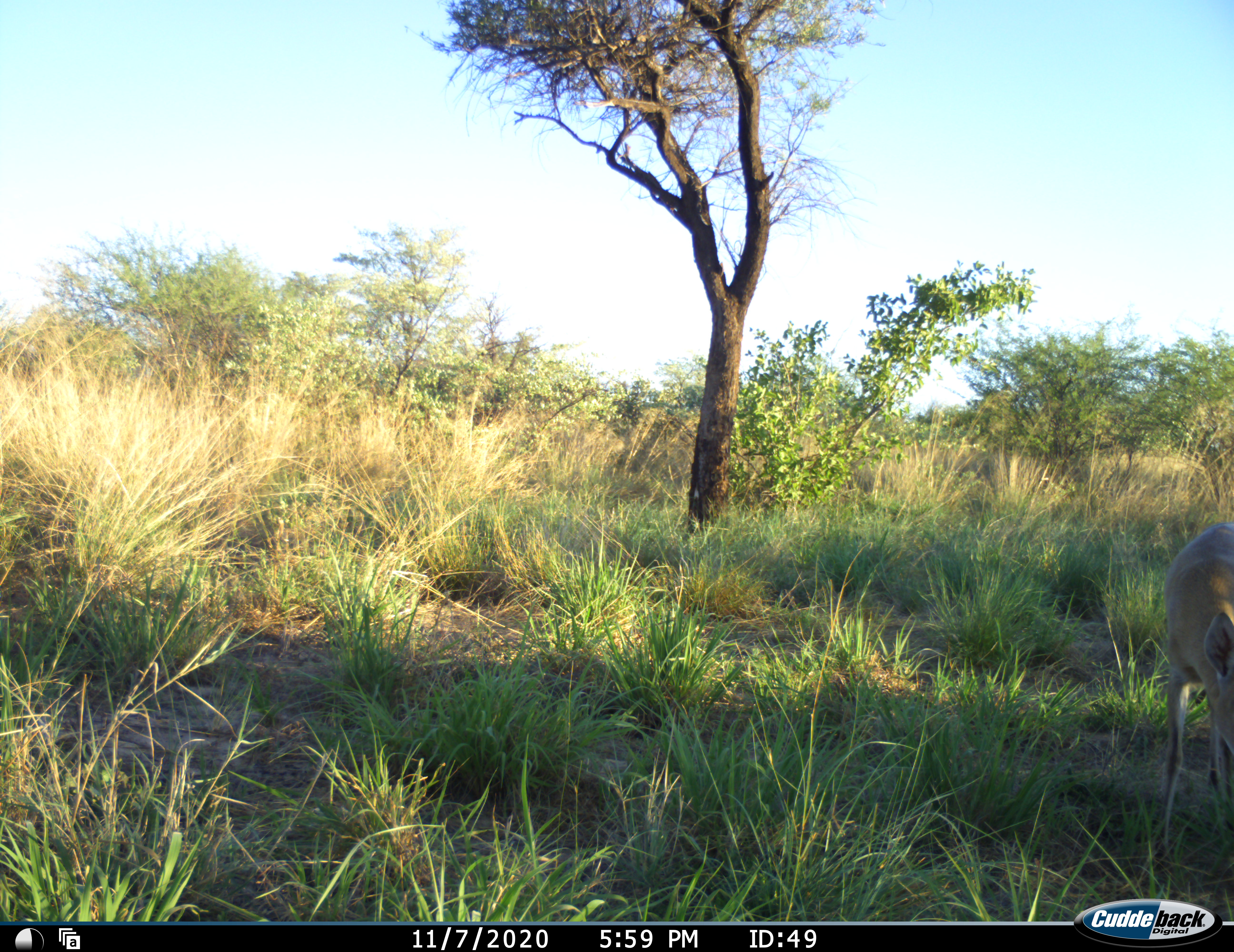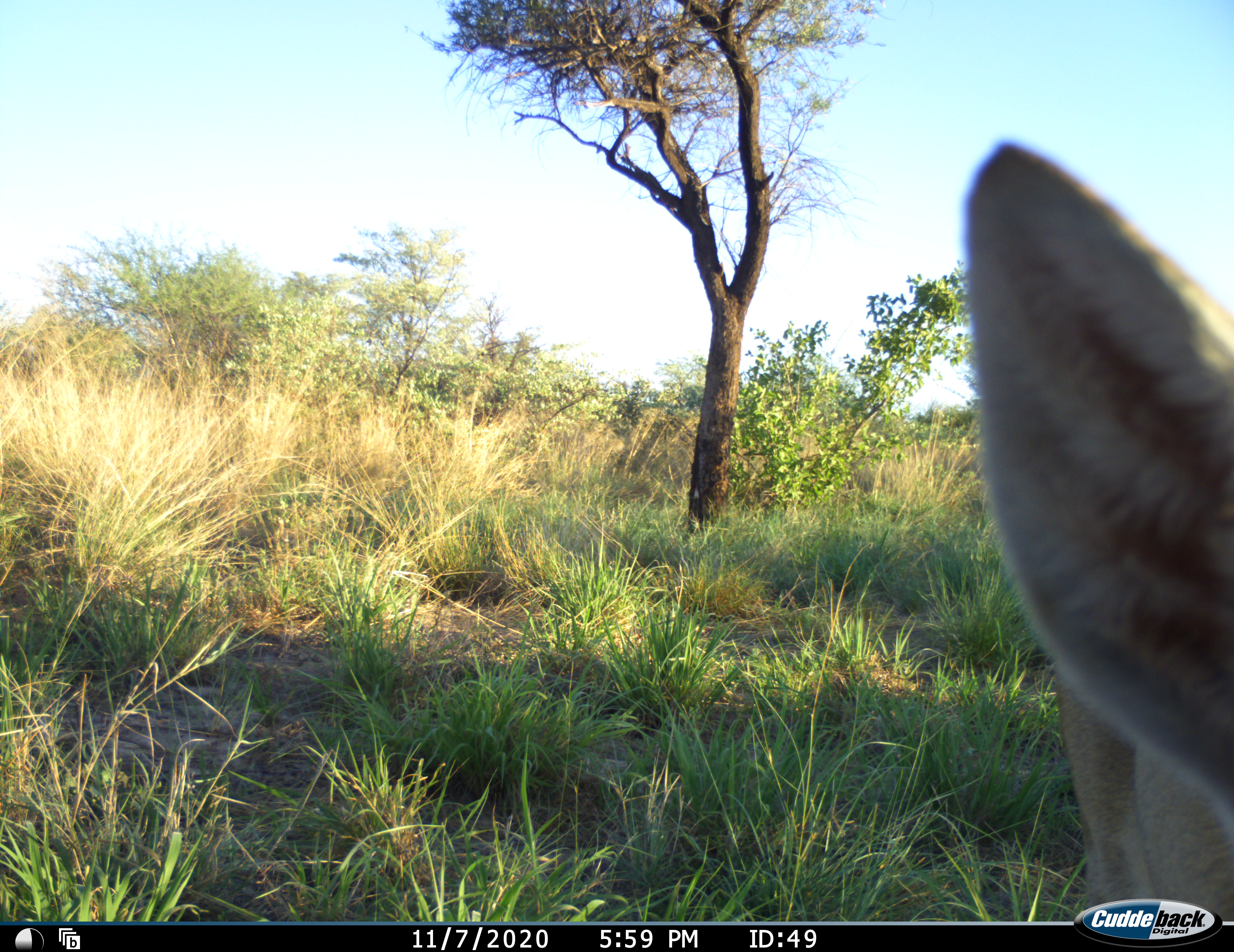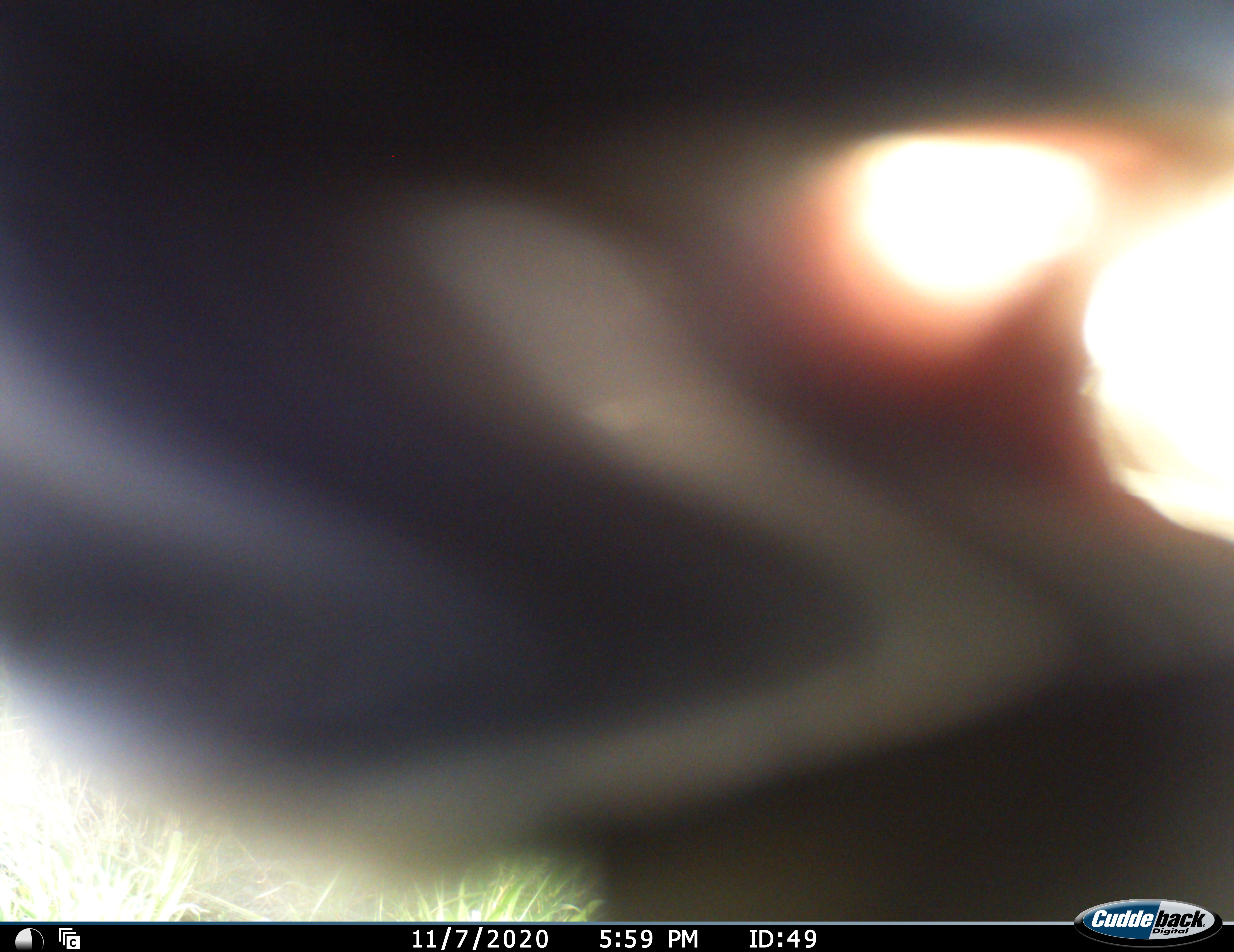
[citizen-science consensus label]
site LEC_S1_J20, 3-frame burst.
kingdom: Animalia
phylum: Chordata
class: Mammalia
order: Artiodactyla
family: Bovidae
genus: Sylvicapra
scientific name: Sylvicapra grimmia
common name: common duiker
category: duikercommongrey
Duikercommongrey (common duiker) (Sylvicapra grimmia), count 1. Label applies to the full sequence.